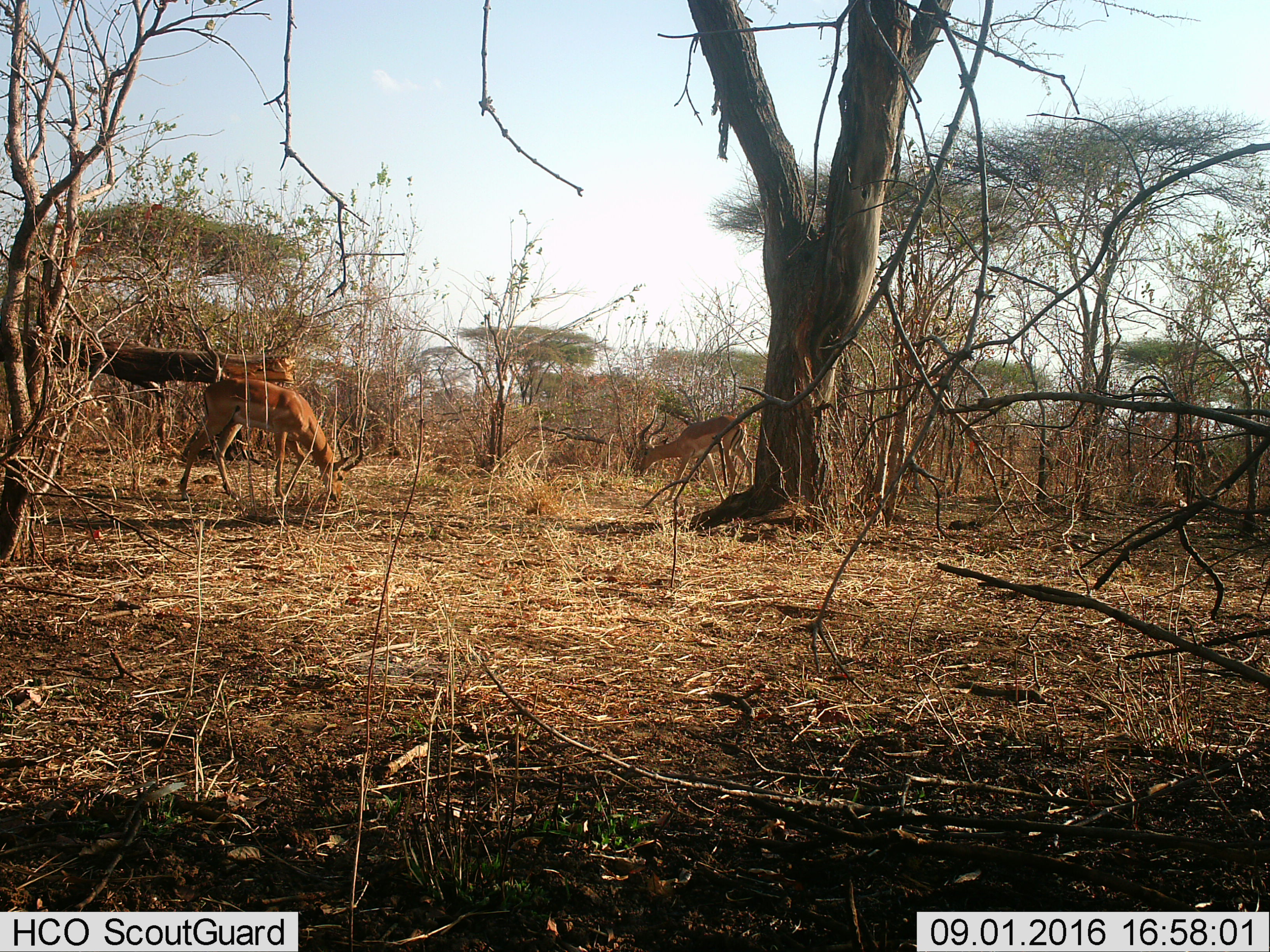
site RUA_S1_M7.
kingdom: Animalia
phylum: Chordata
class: Mammalia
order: Artiodactyla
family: Bovidae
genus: Aepyceros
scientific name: Aepyceros melampus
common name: impala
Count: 2.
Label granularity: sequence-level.